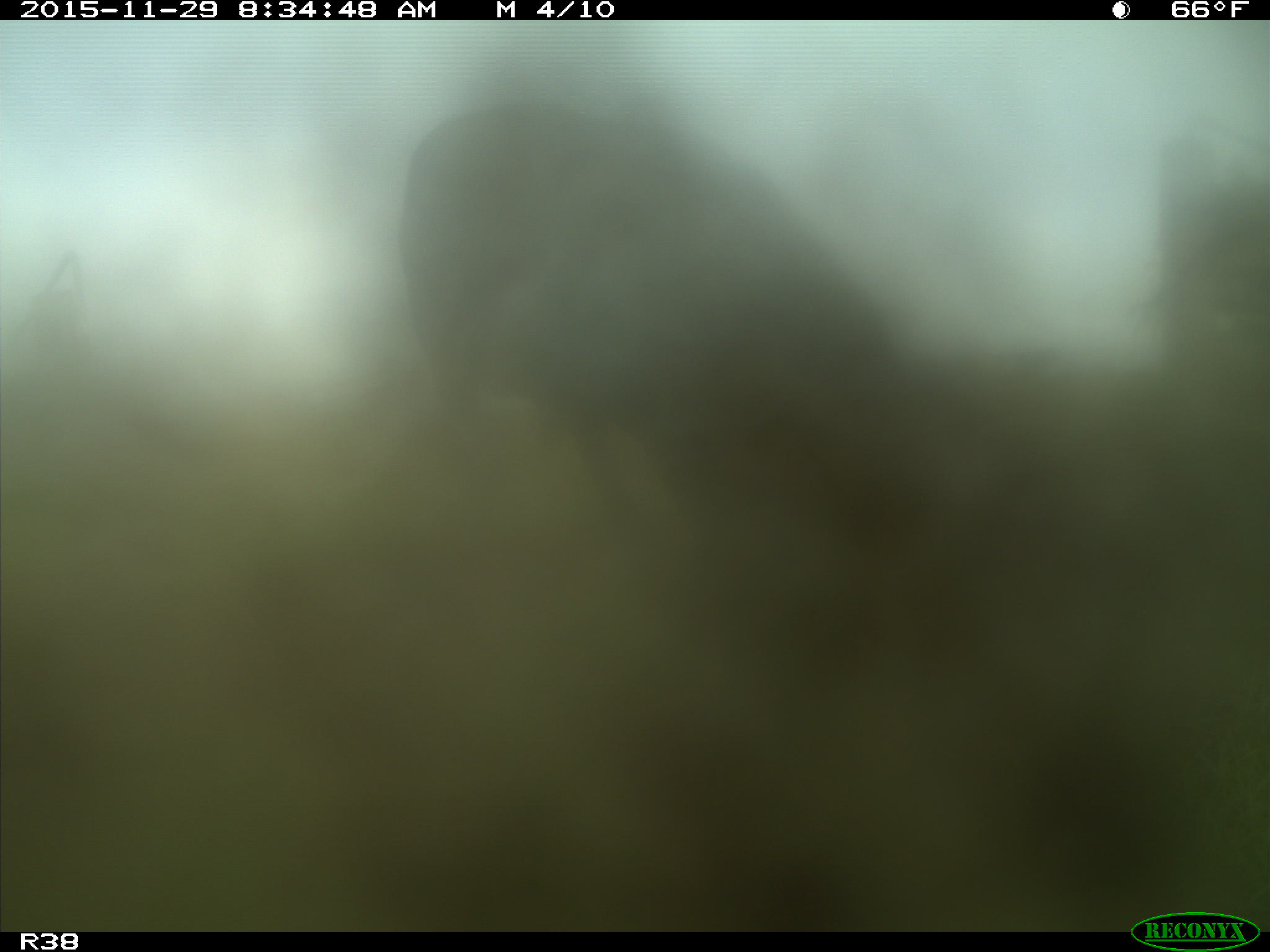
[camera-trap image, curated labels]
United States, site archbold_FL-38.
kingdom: Animalia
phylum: Chordata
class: Mammalia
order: Artiodactyla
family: Bovidae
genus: Bos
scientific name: Bos taurus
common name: domestic cow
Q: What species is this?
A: Bos taurus (domestic cow).